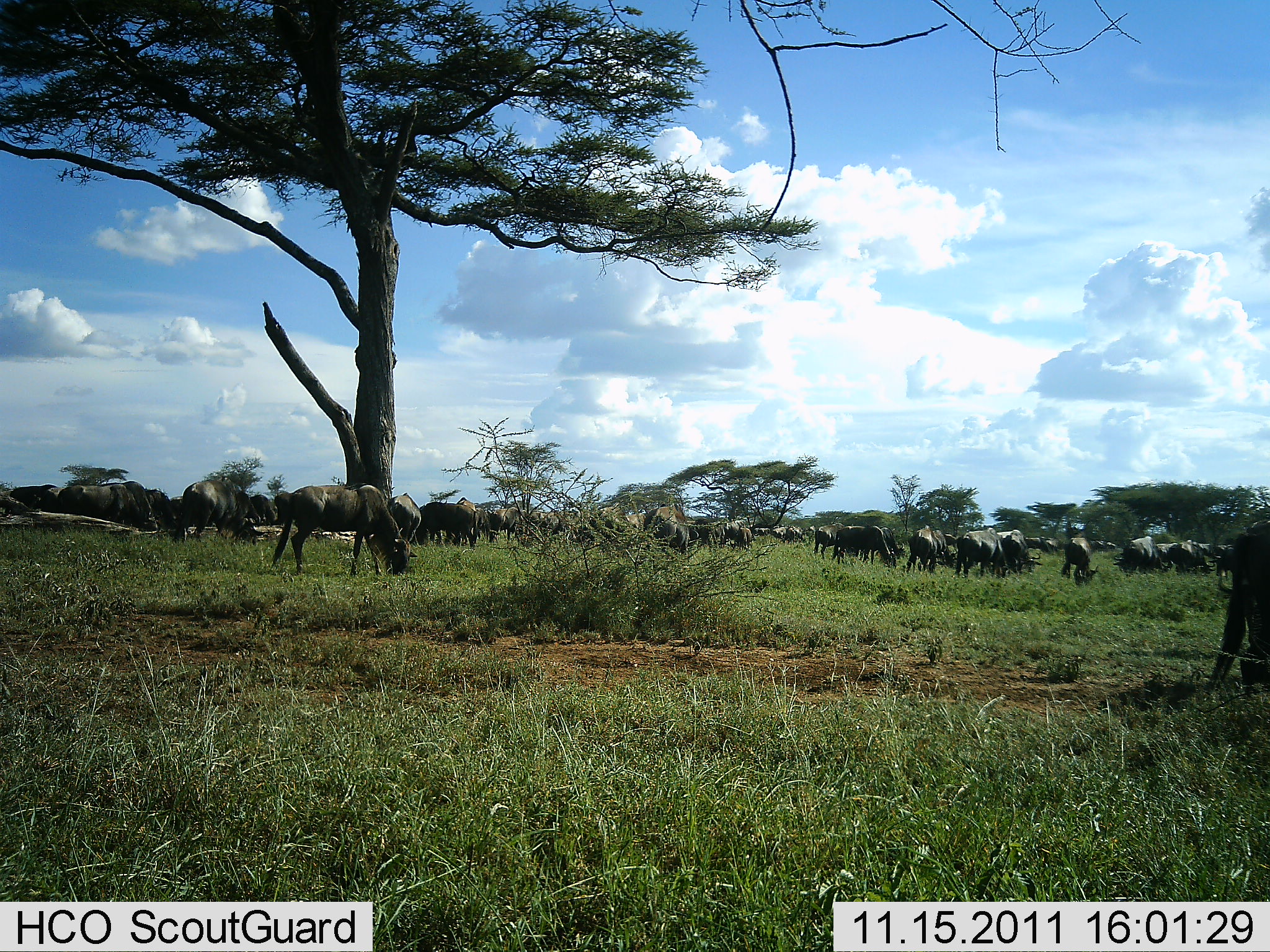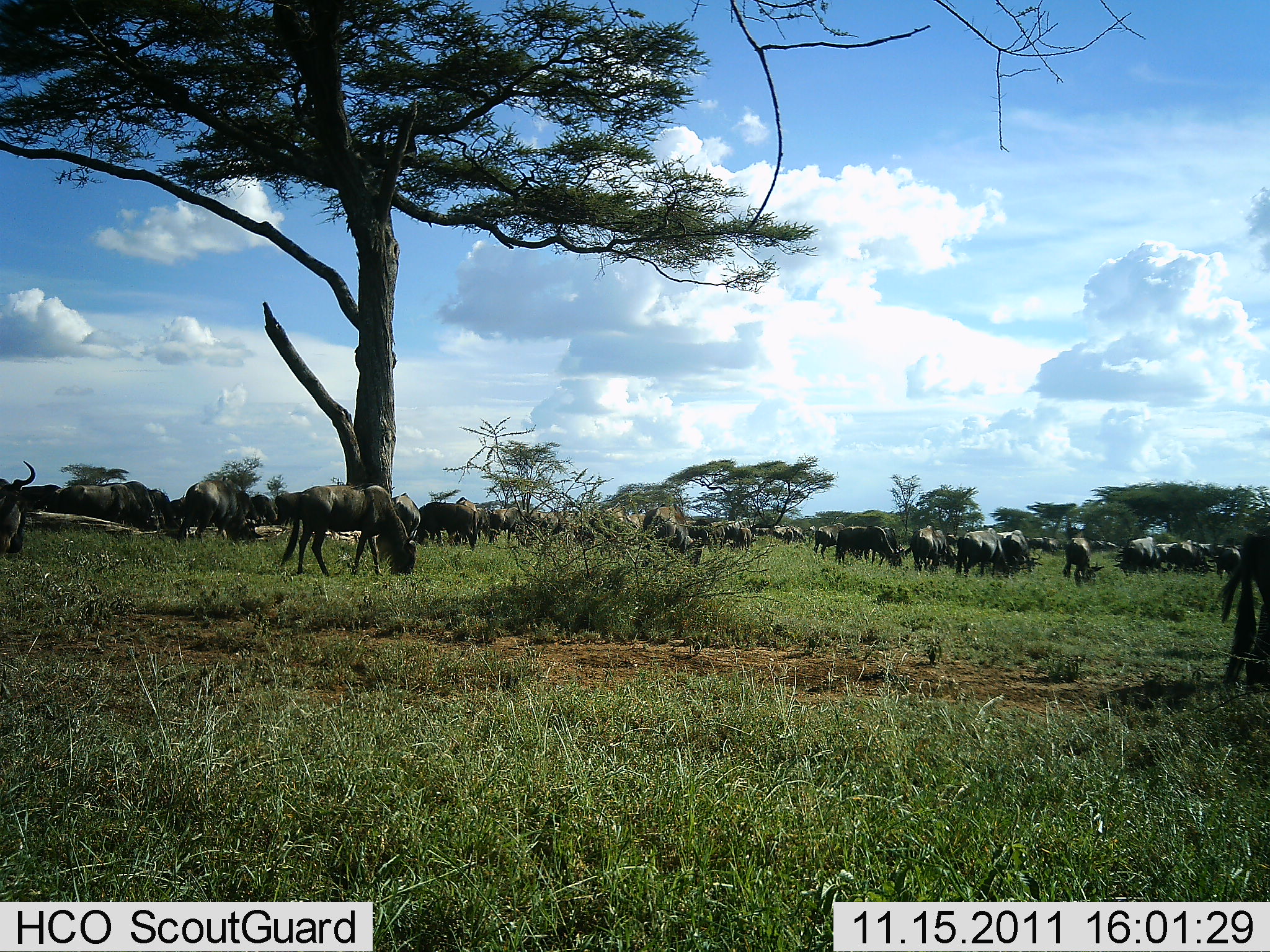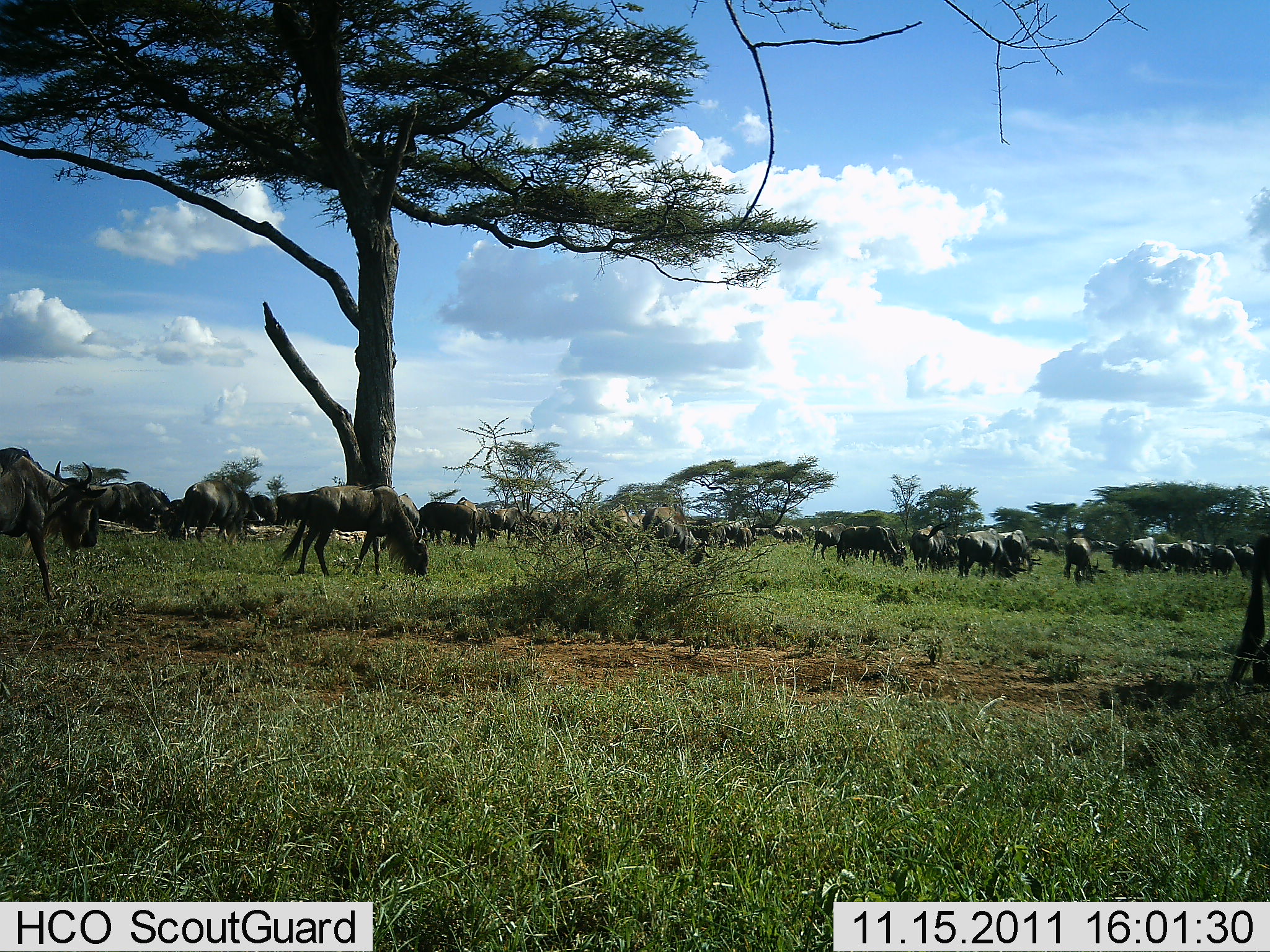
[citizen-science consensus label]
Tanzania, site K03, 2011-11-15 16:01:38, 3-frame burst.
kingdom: Animalia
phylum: Chordata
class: Mammalia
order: Artiodactyla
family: Bovidae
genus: Connochaetes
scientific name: Connochaetes taurinus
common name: blue wildebeest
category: wildebeest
Wildebeest (blue wildebeest) (Connochaetes taurinus), count 11-50. Behavior (volunteer vote fractions): standing 47%, resting 0%, moving 53%, interacting 5%. Young present (vote fraction): 0%. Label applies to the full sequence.